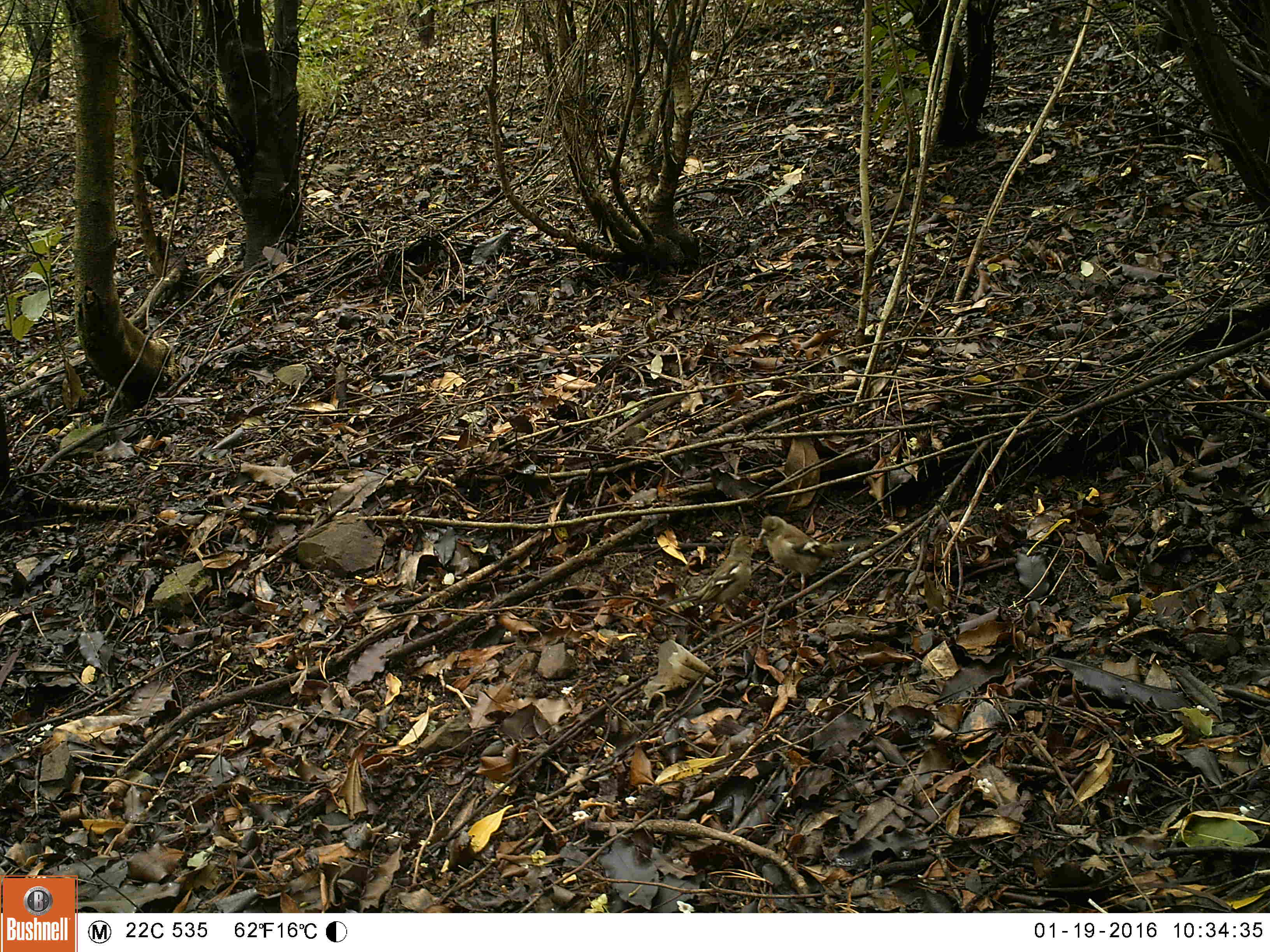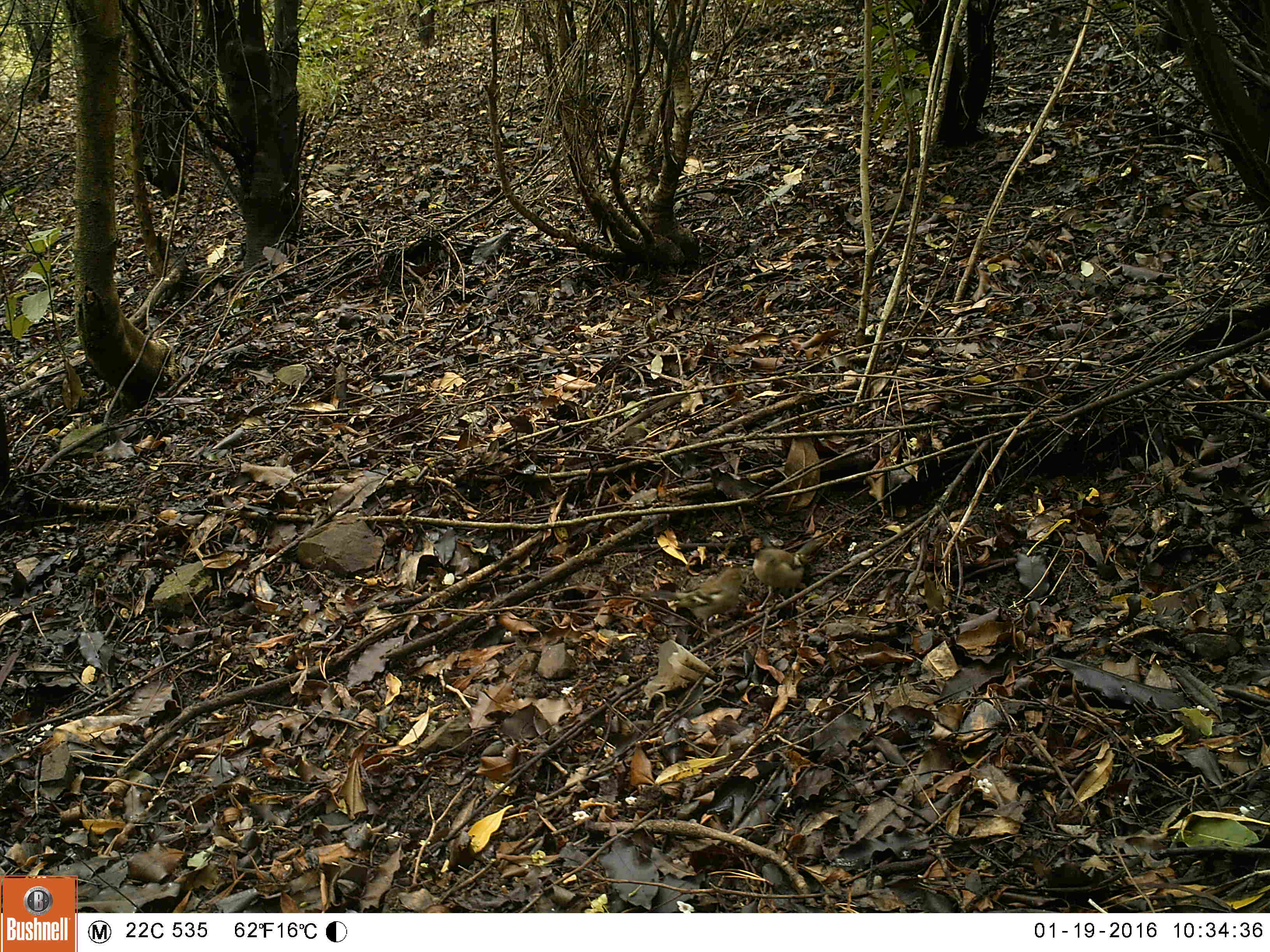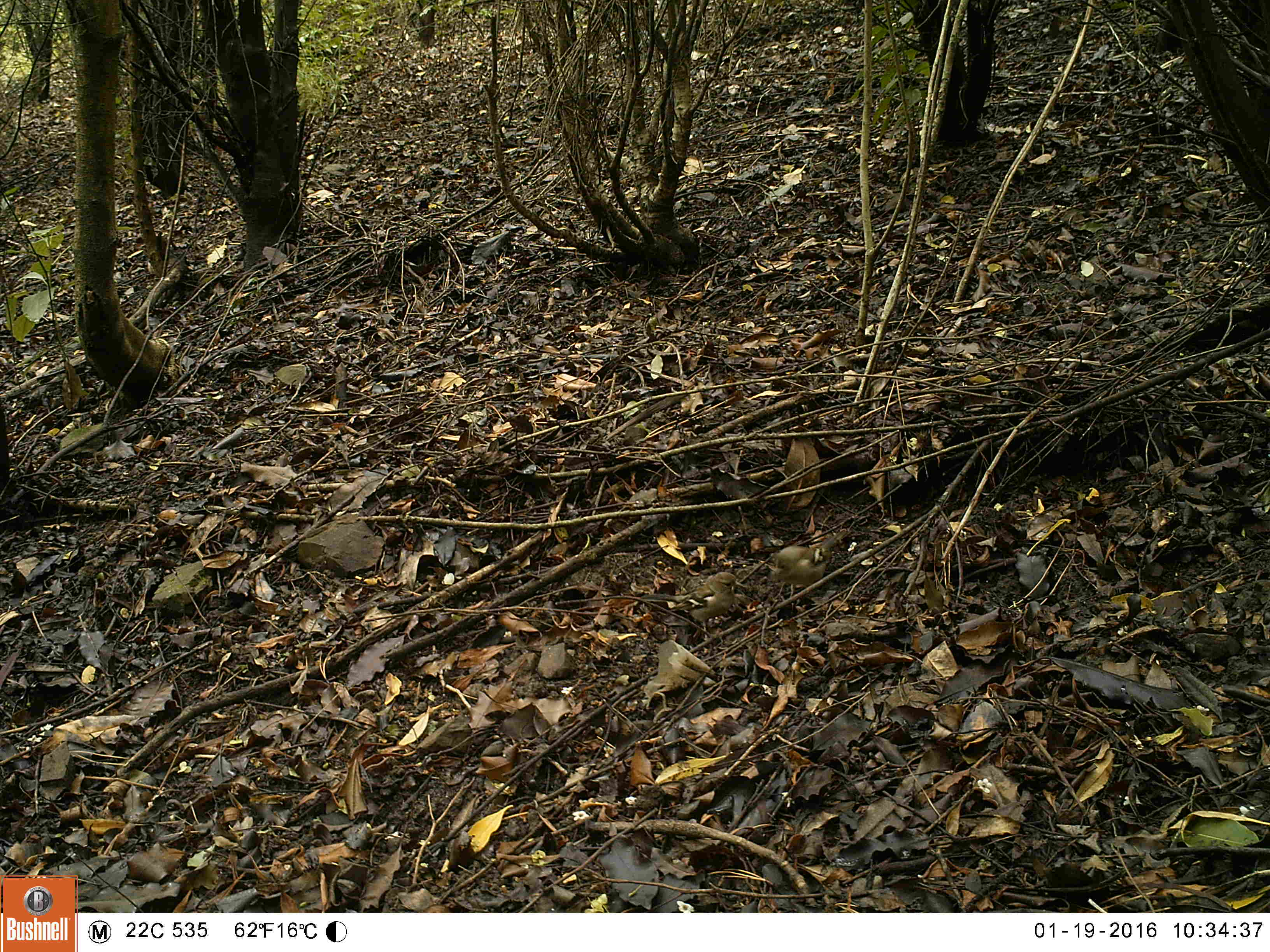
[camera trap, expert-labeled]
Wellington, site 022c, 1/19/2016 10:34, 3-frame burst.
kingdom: Animalia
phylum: Chordata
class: Aves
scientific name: Aves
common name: bird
Bird (Aves).